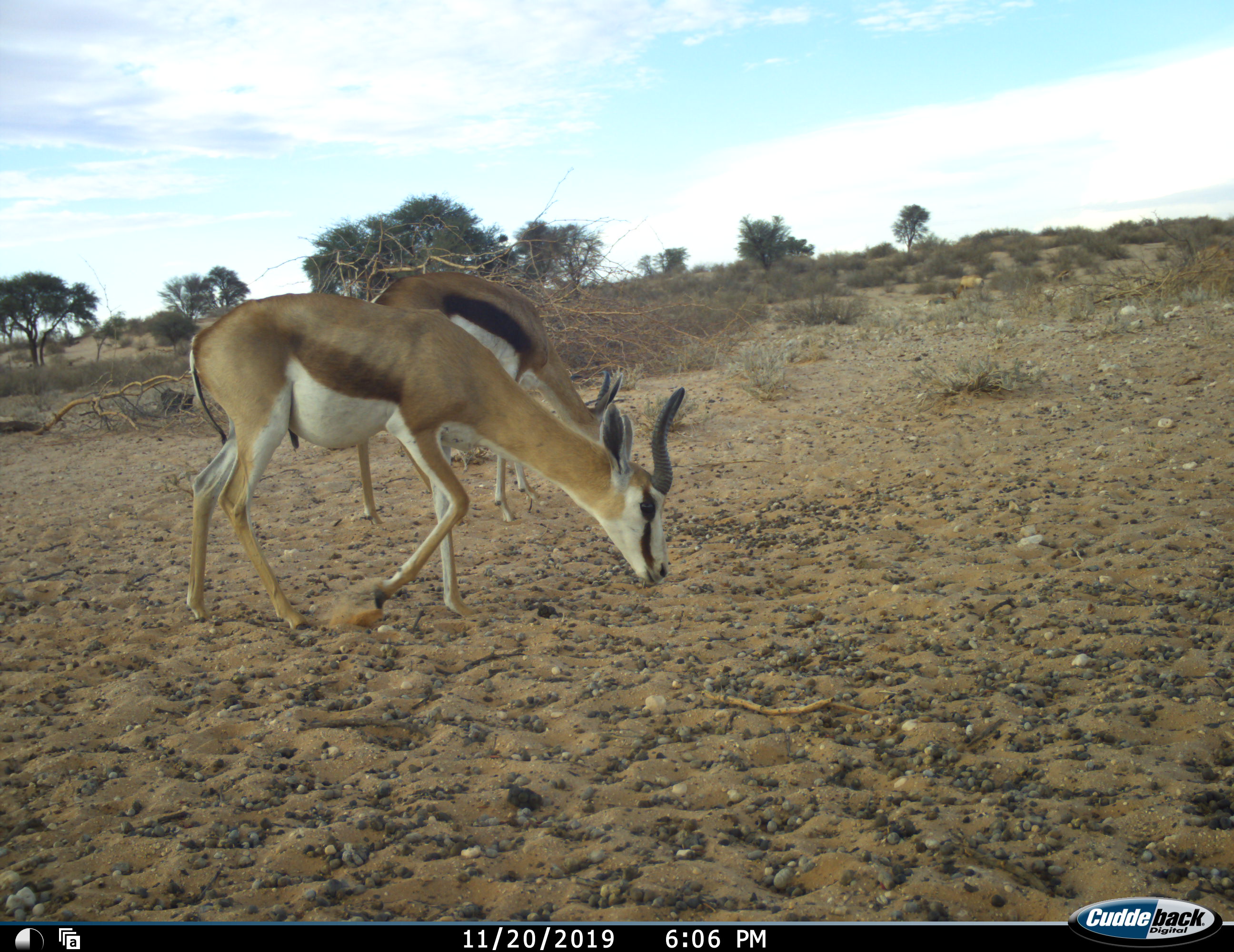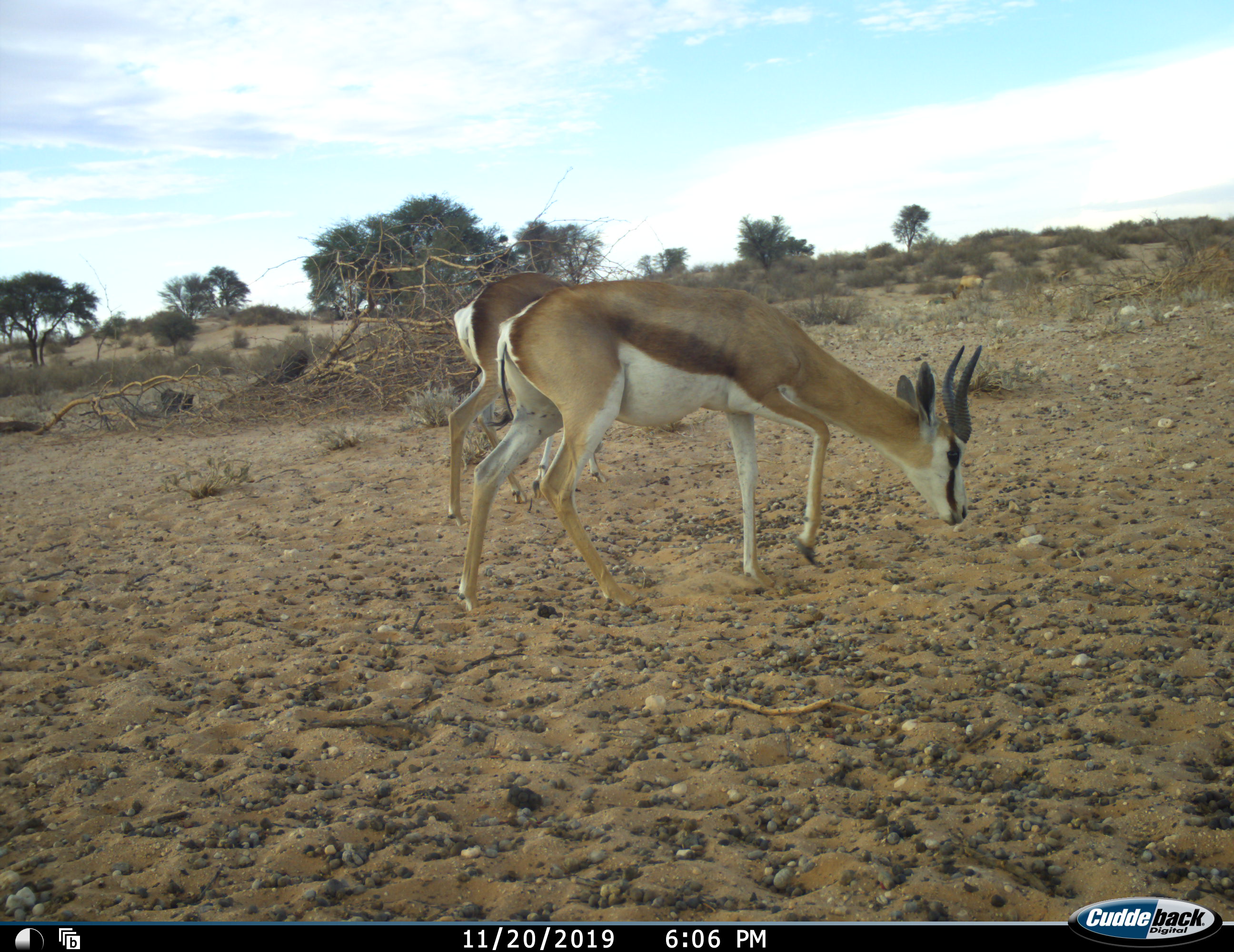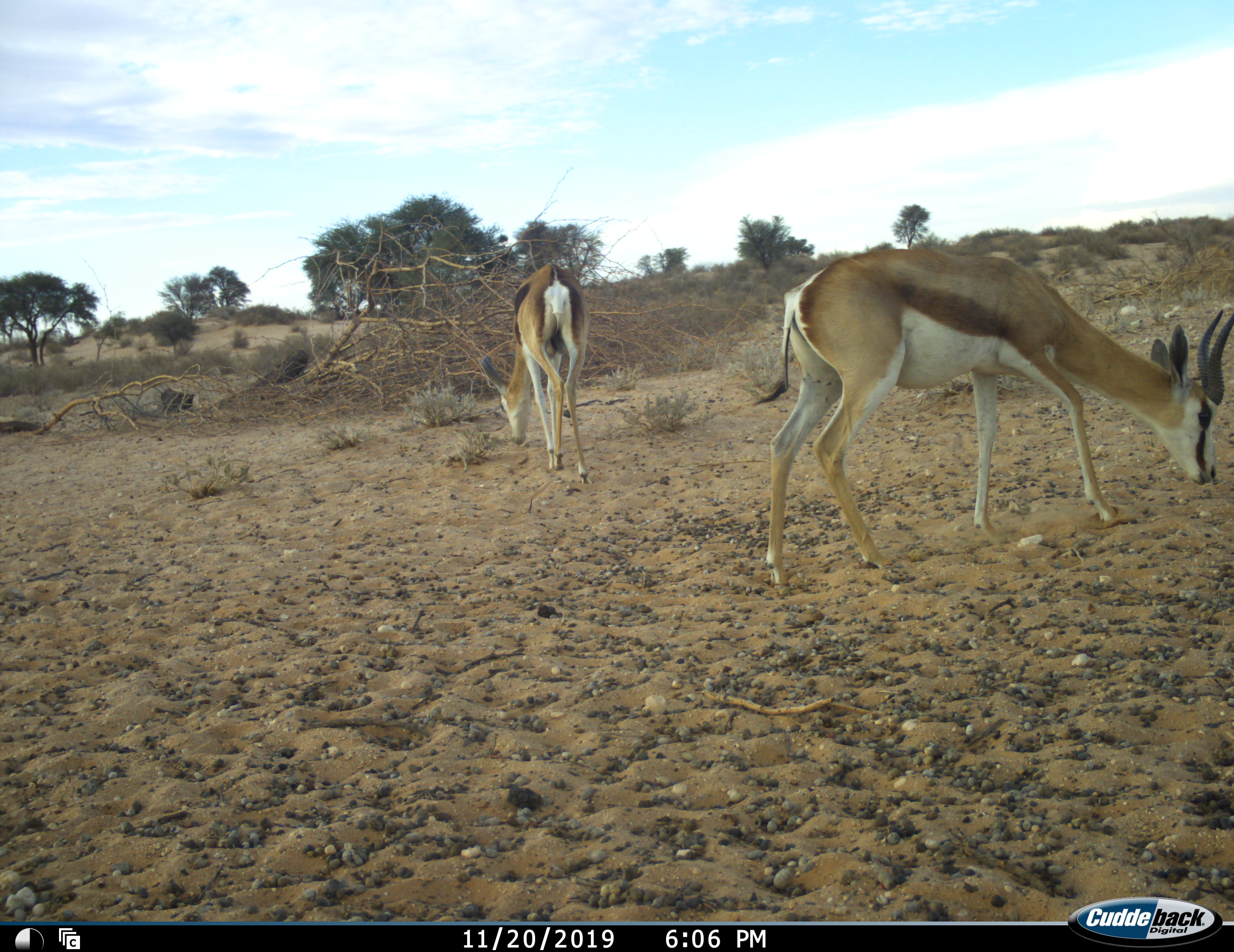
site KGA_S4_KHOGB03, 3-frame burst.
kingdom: Animalia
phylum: Chordata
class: Mammalia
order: Artiodactyla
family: Bovidae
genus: Antidorcas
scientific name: Antidorcas marsupialis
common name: springbok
Springbok (Antidorcas marsupialis), count 2. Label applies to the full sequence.